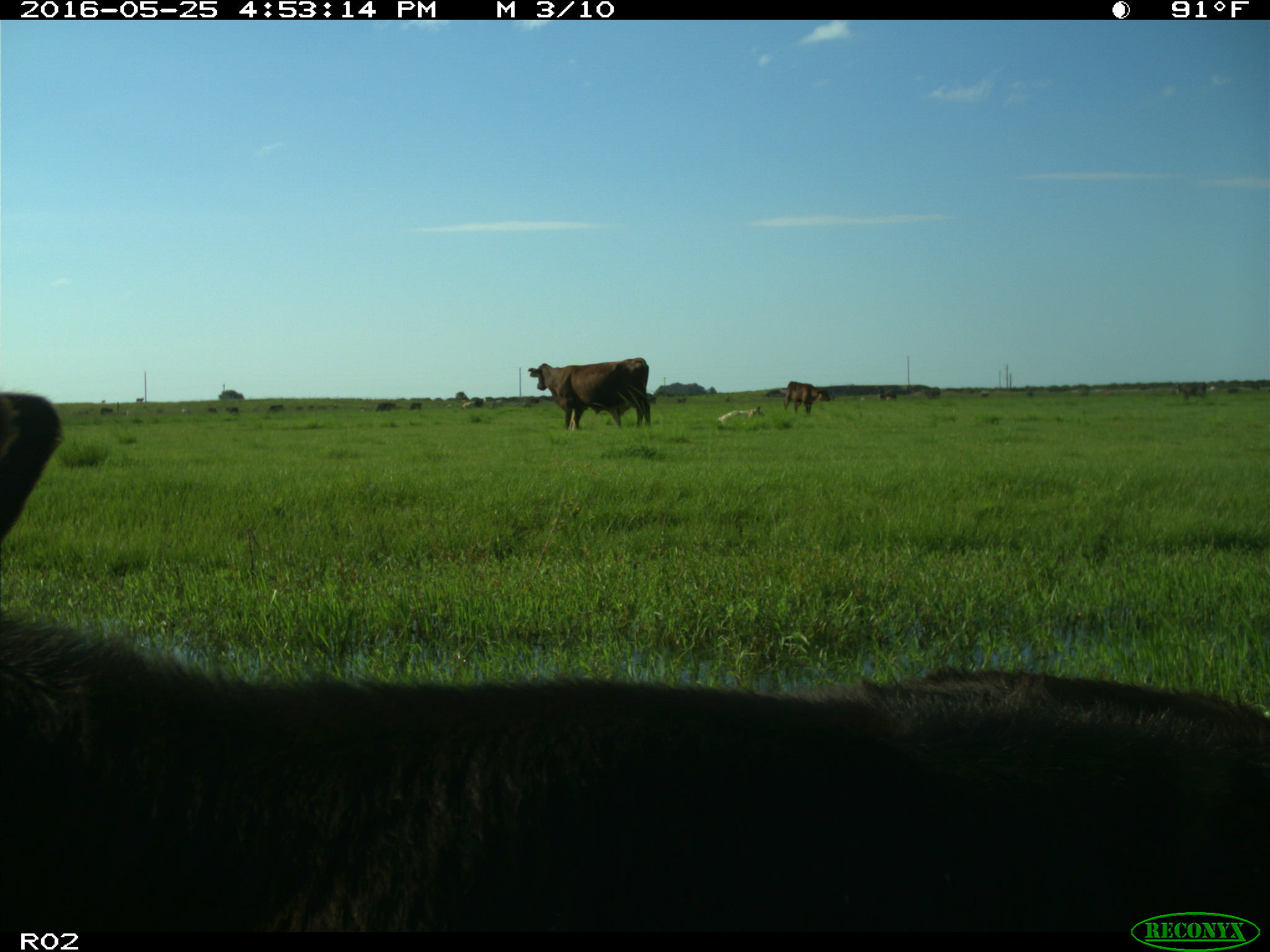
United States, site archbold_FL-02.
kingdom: Animalia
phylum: Chordata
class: Mammalia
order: Artiodactyla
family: Bovidae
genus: Bos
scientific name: Bos taurus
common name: domestic cow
Bos taurus (domestic cow).